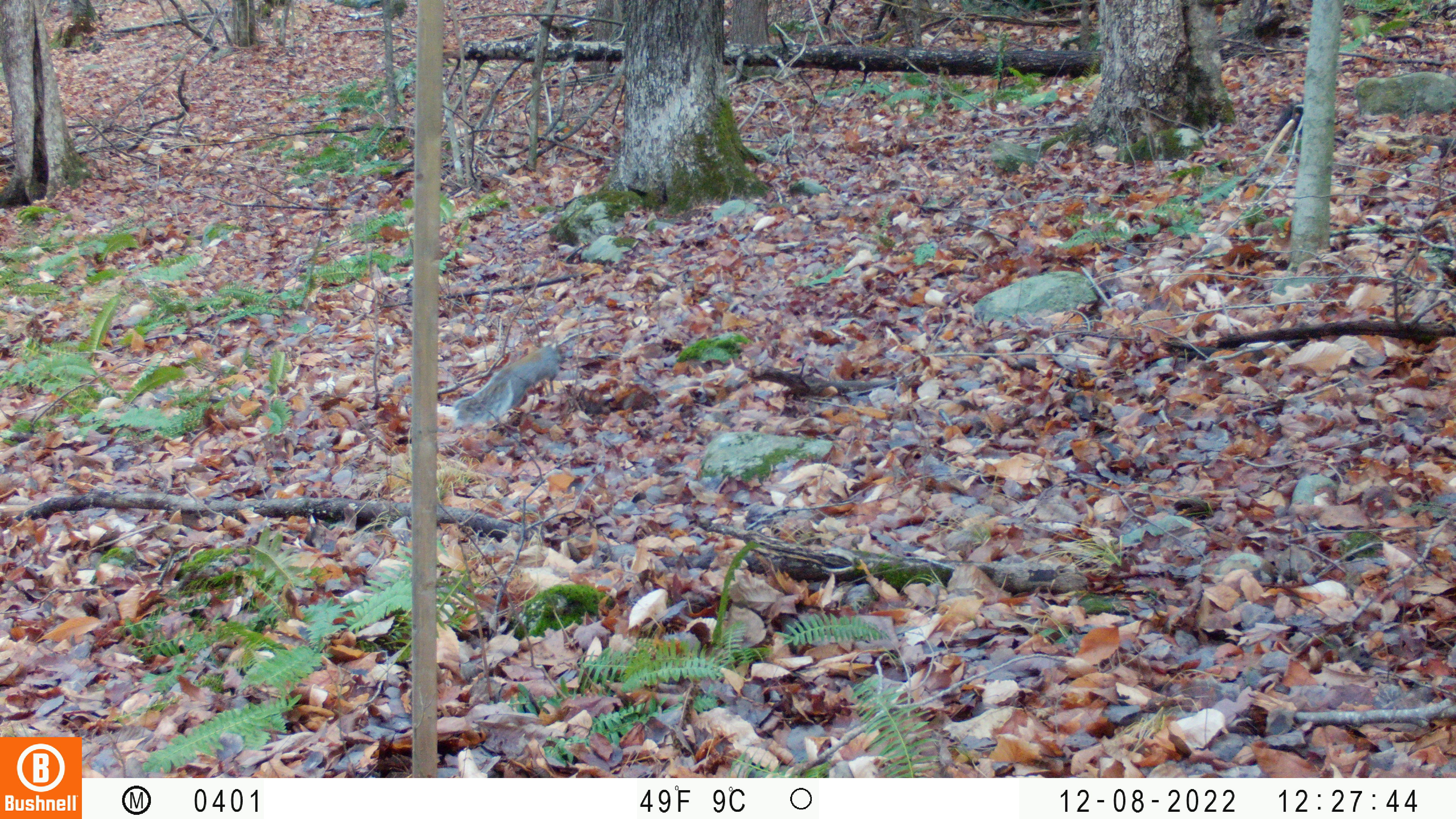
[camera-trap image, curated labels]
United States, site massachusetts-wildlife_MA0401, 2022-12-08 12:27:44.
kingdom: Animalia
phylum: Chordata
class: Mammalia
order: Rodentia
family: Sciuridae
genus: Sciurus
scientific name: Sciurus carolinensis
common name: gray squirrel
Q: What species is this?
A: Gray squirrel (Sciurus carolinensis).